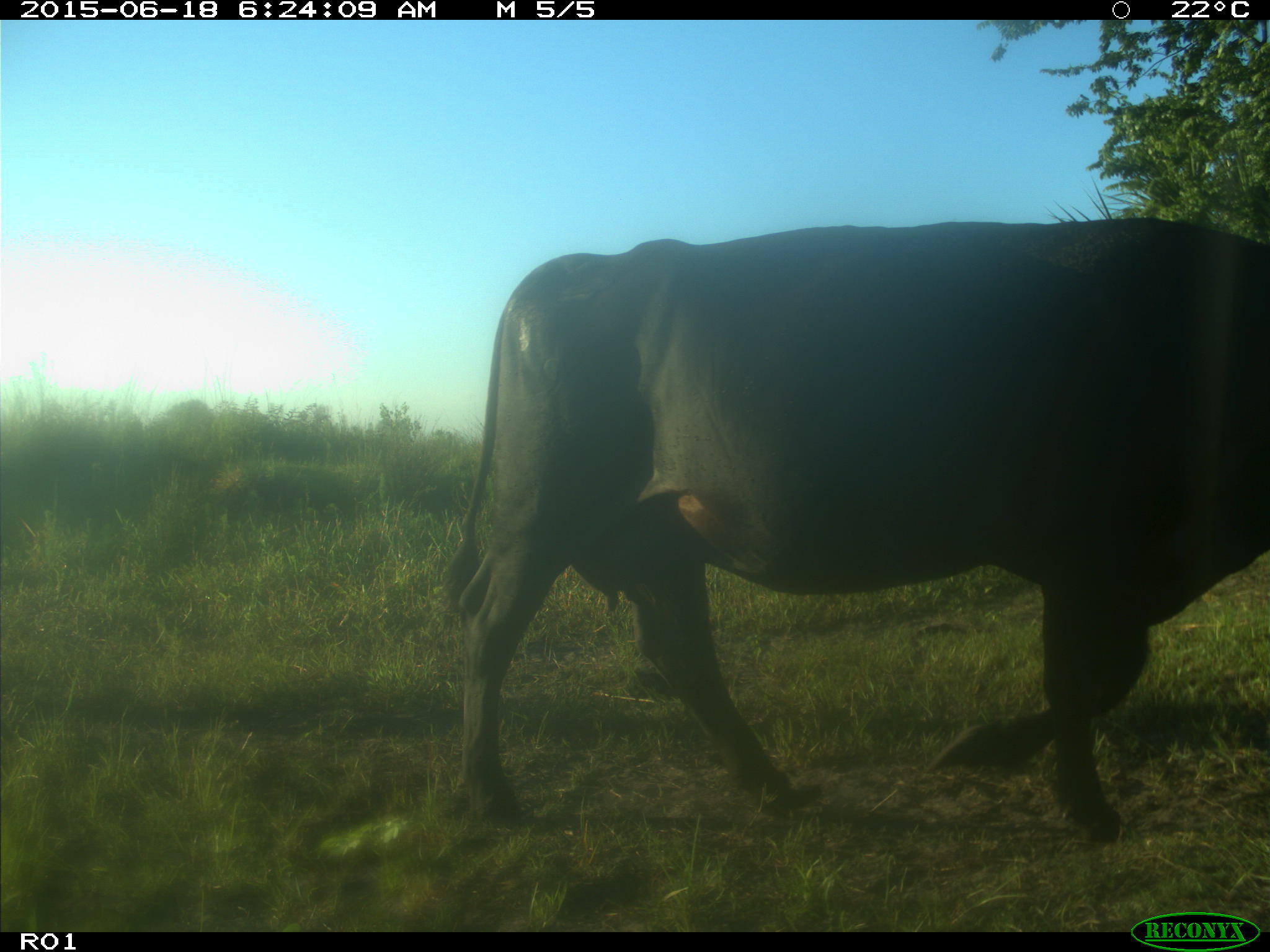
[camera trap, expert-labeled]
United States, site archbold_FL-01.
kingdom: Animalia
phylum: Chordata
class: Mammalia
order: Artiodactyla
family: Bovidae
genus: Bos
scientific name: Bos taurus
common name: domestic cow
Bos taurus (domestic cow).